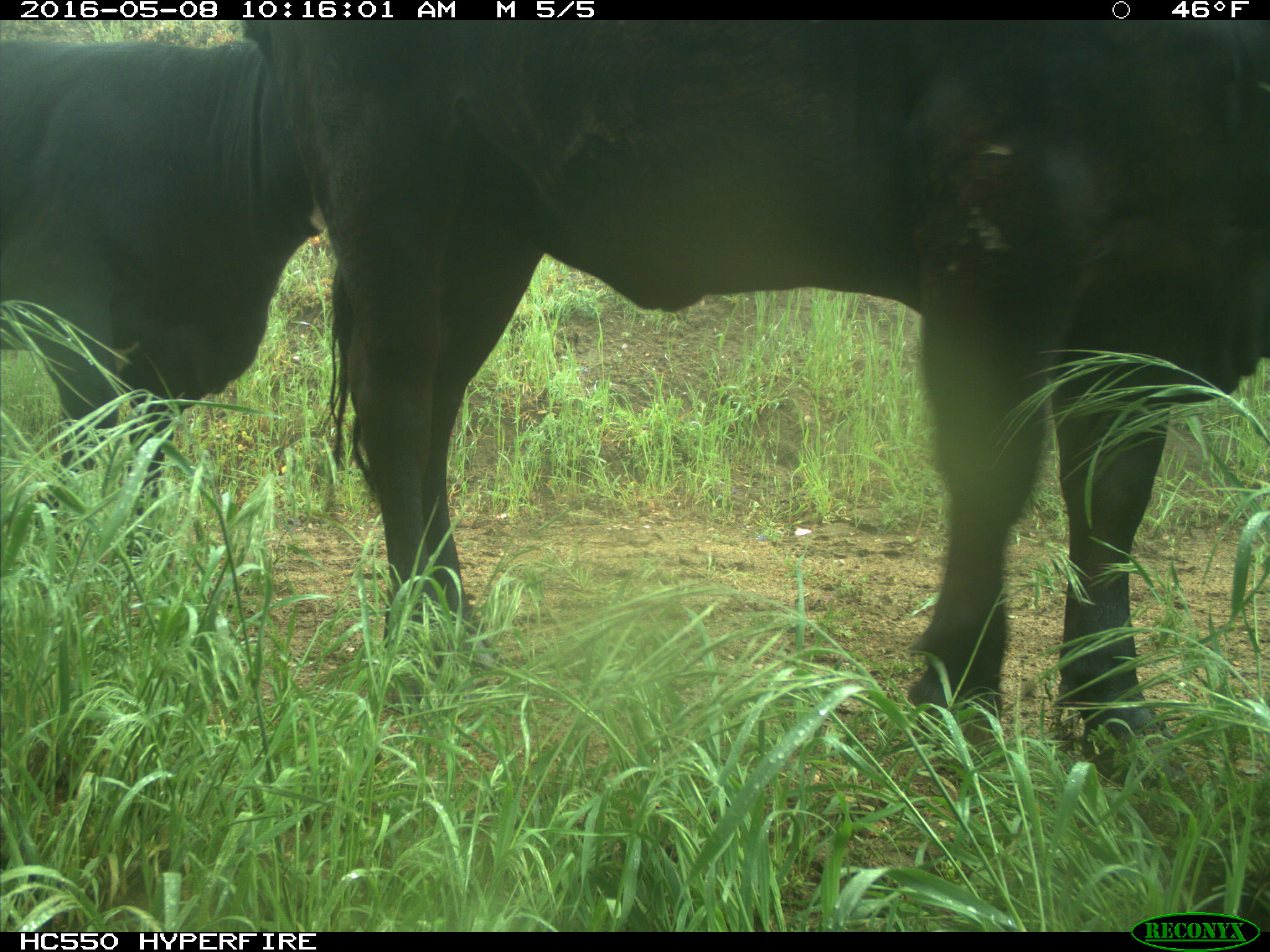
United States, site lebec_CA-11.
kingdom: Animalia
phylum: Chordata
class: Mammalia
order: Artiodactyla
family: Bovidae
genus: Bos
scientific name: Bos taurus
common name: domestic cow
Bos taurus (domestic cow).